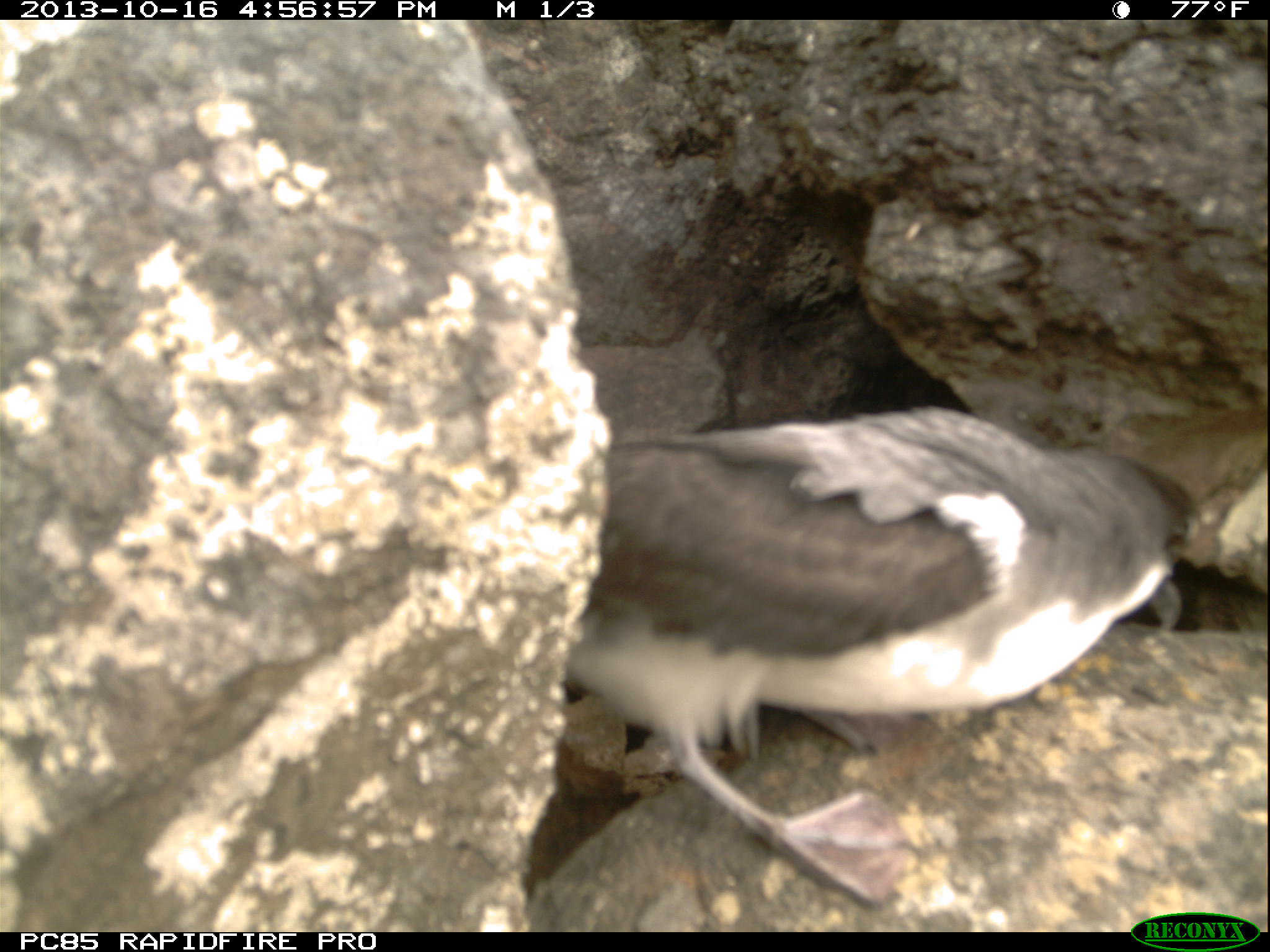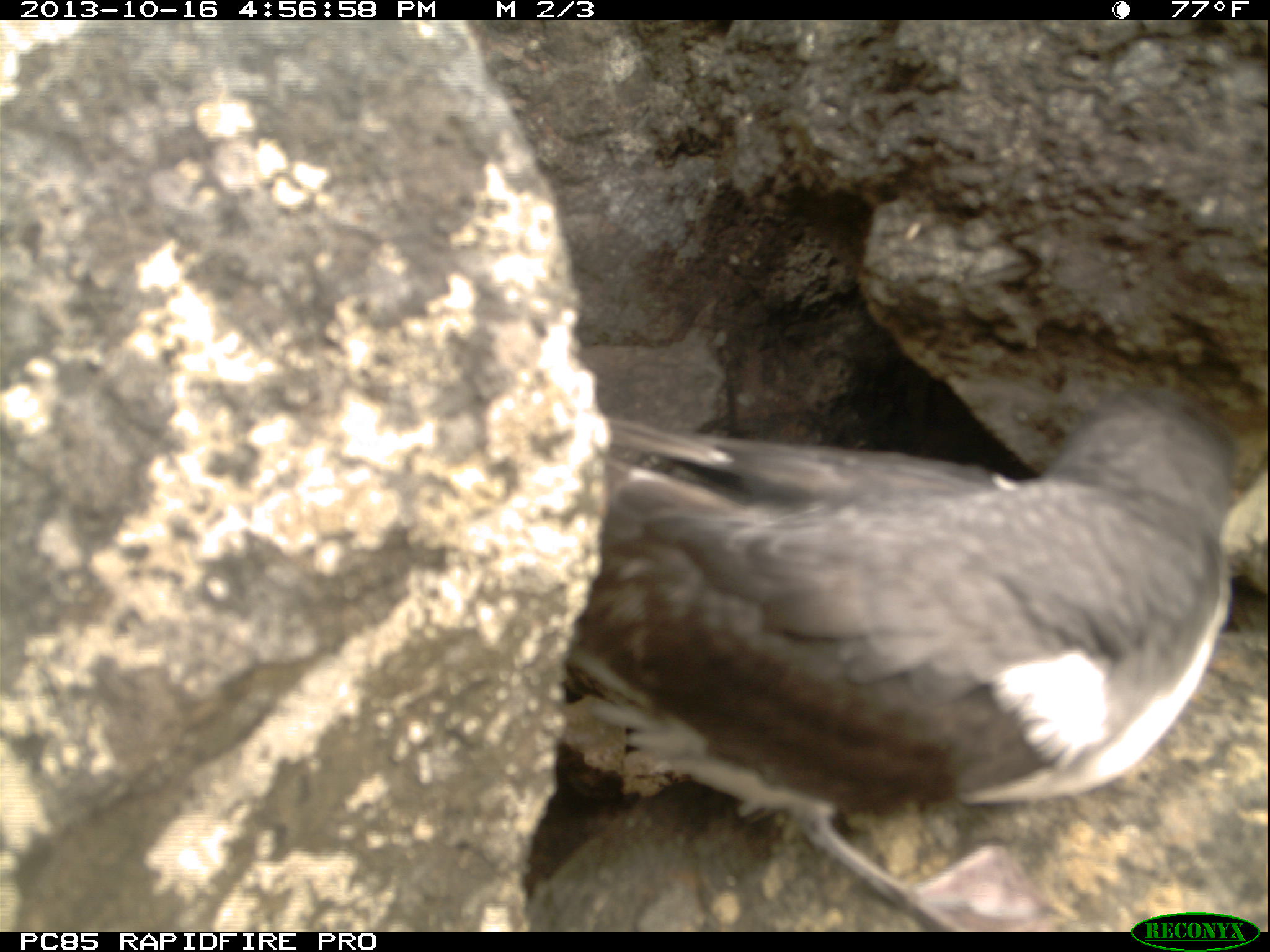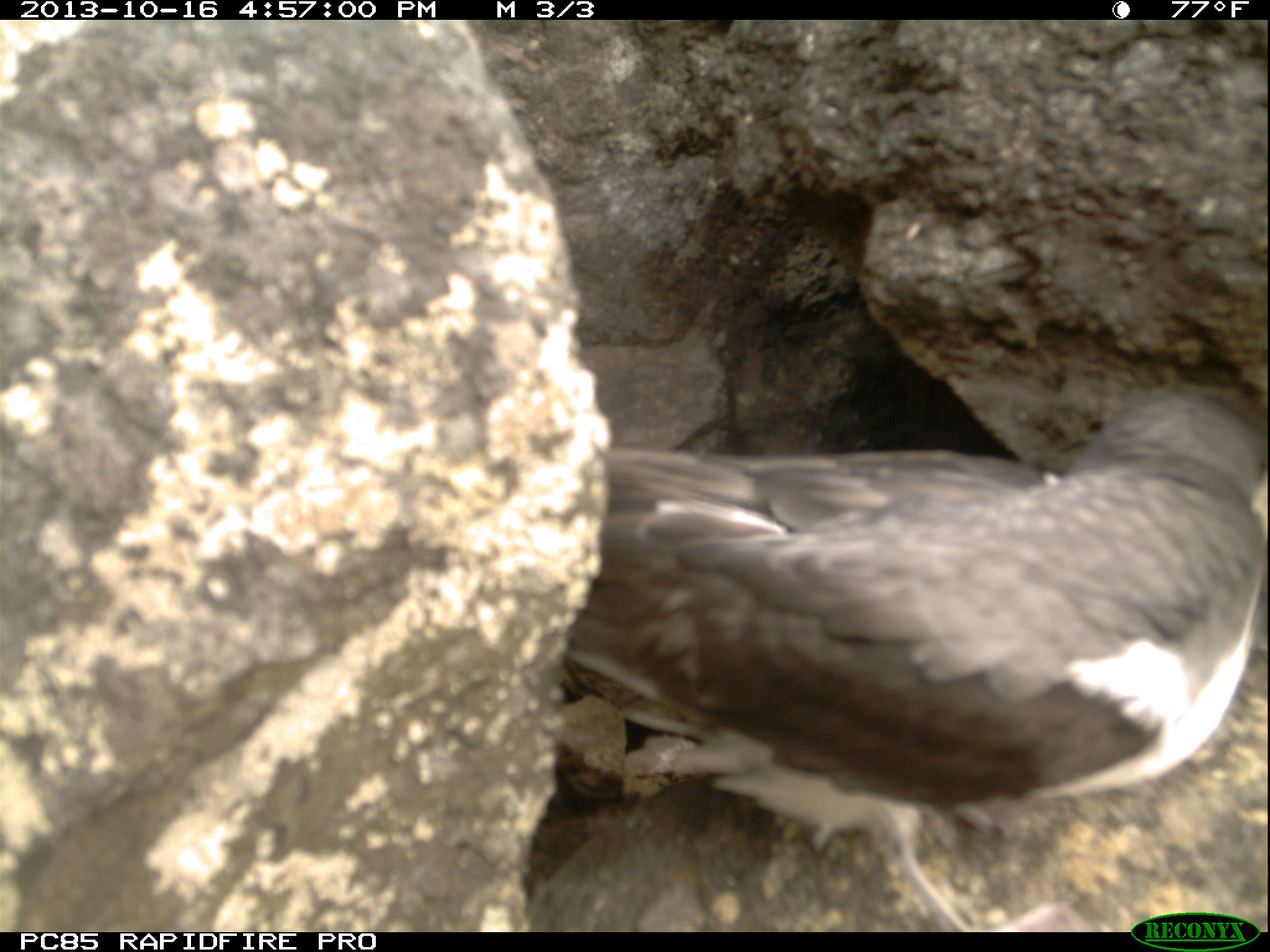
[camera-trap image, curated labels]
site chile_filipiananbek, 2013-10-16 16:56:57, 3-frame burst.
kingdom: Animalia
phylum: Chordata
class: Aves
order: Procellariiformes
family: Procellariidae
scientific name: Procellariidae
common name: petrel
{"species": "petrel (Procellariidae)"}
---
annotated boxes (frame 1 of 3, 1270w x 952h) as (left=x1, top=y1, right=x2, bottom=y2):
petrel: (left=536, top=400, right=1207, bottom=898)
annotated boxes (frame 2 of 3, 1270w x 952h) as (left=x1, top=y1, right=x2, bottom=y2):
petrel: (left=531, top=370, right=1261, bottom=885)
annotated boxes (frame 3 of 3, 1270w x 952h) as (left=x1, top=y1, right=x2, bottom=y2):
petrel: (left=521, top=378, right=1268, bottom=941)